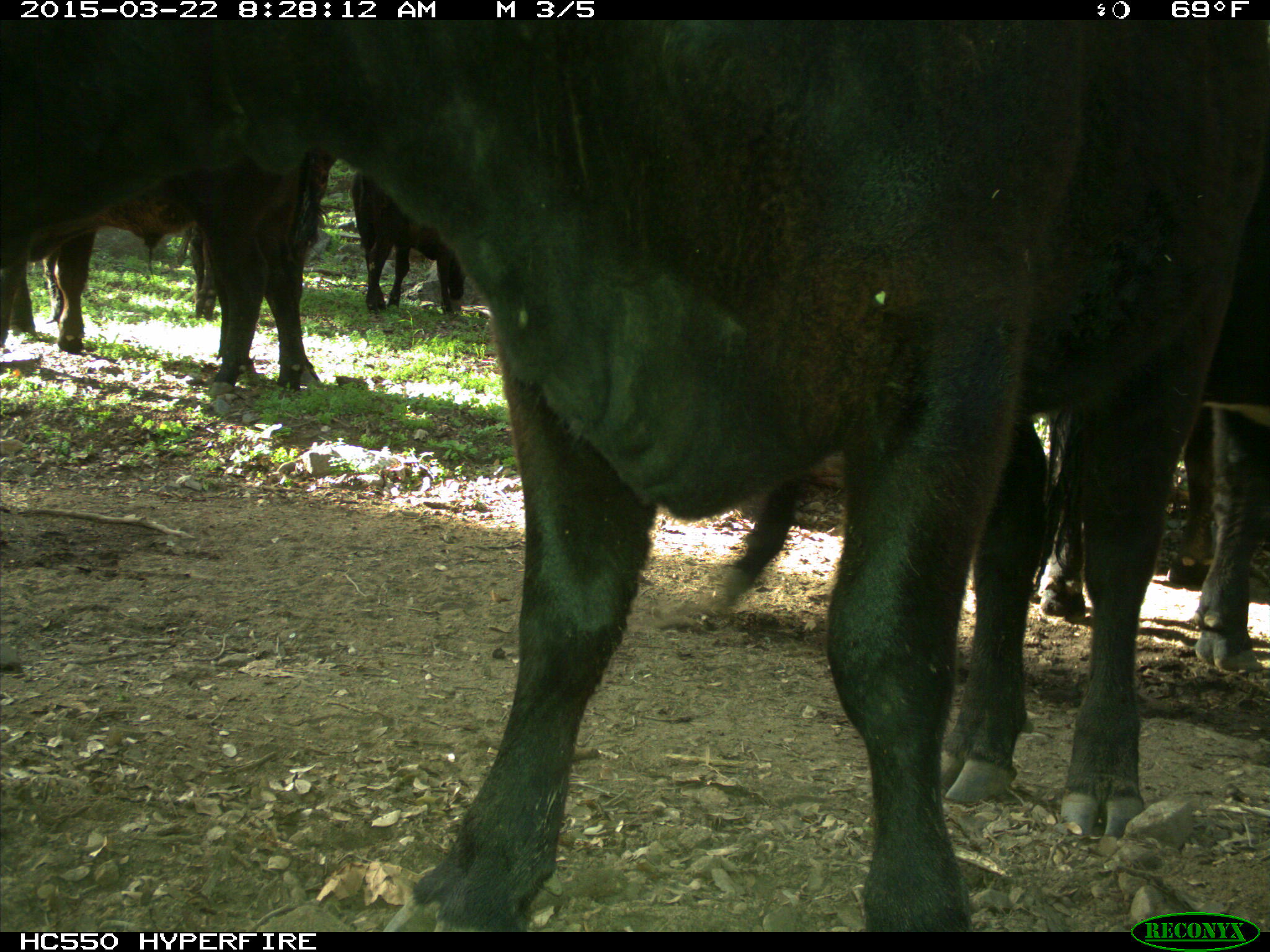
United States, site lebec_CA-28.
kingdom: Animalia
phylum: Chordata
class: Mammalia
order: Artiodactyla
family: Bovidae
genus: Bos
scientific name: Bos taurus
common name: domestic cow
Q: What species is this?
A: Bos taurus (domestic cow).